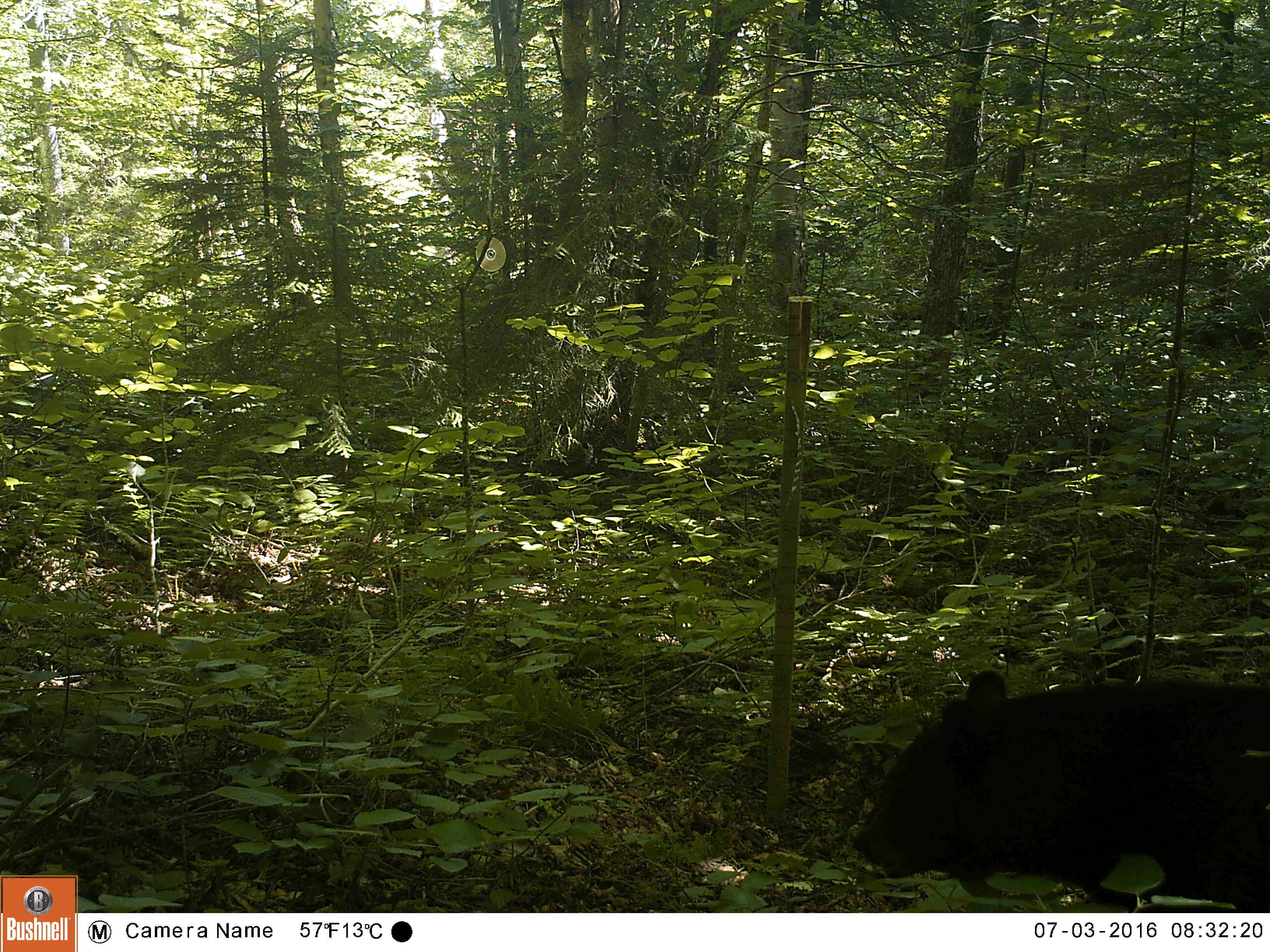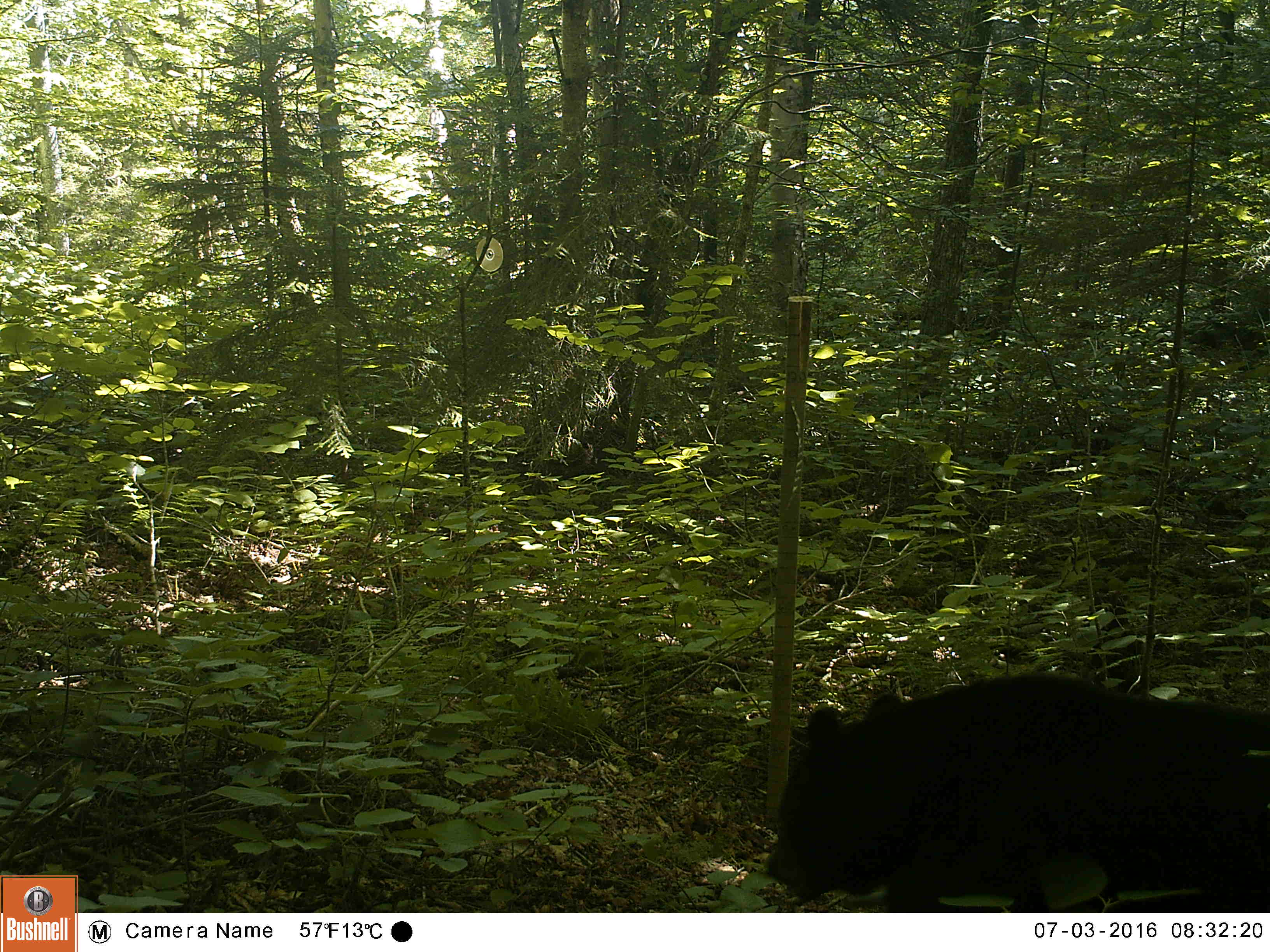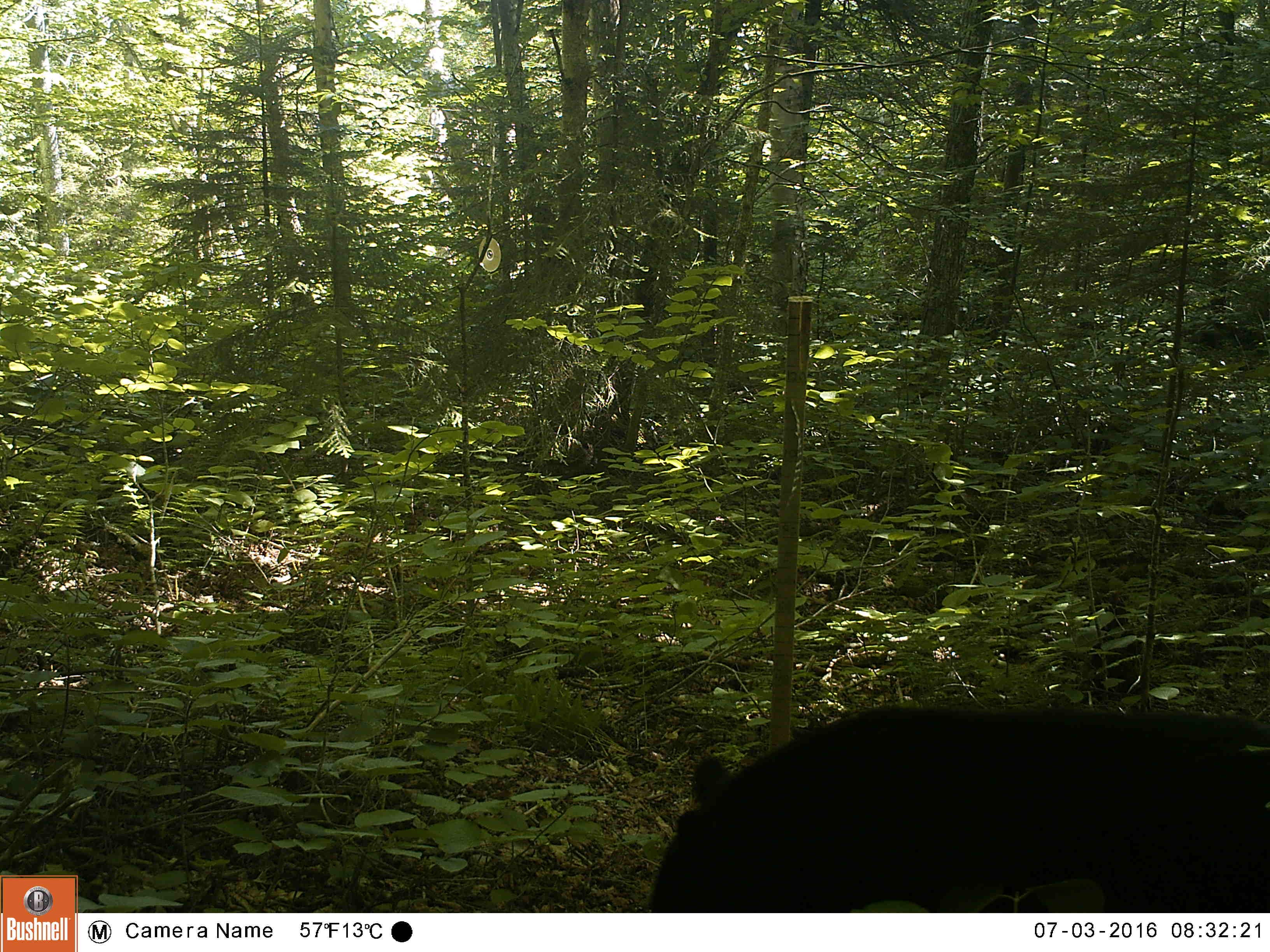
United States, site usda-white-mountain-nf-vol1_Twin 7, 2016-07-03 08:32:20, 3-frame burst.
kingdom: Animalia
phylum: Chordata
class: Mammalia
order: Carnivora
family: Ursidae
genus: Ursus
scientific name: Ursus americanus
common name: black bear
Black bear (Ursus americanus).